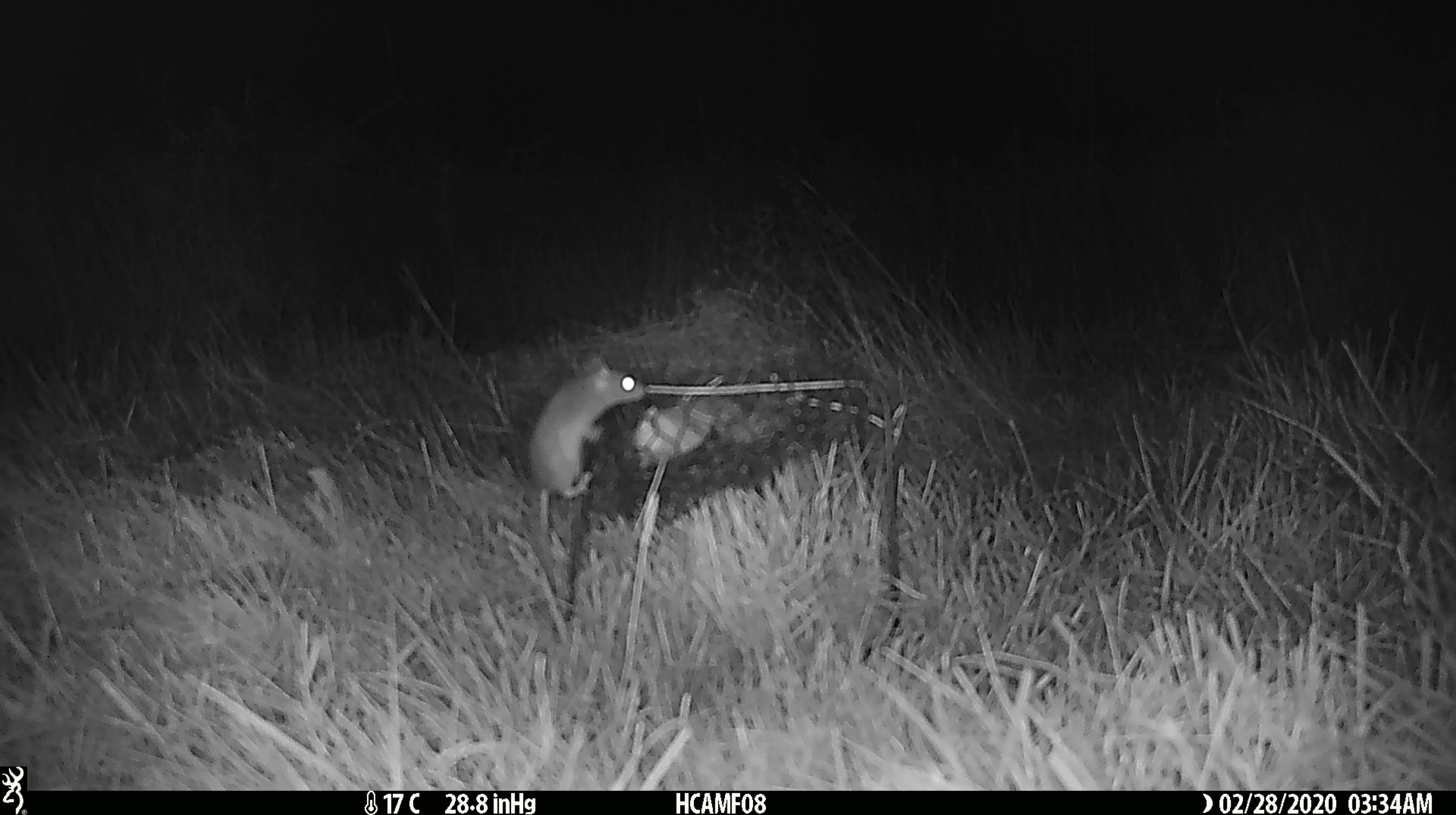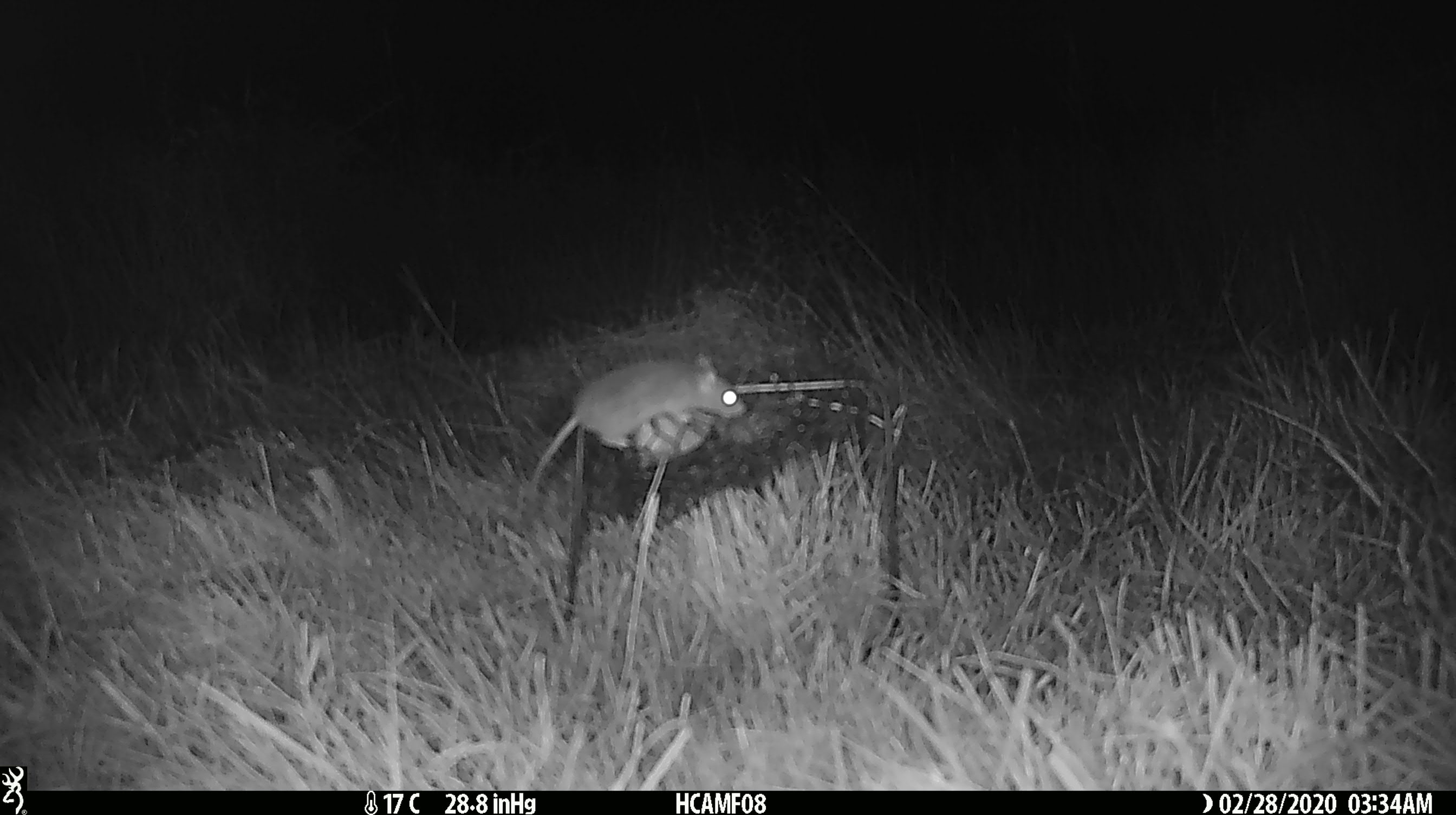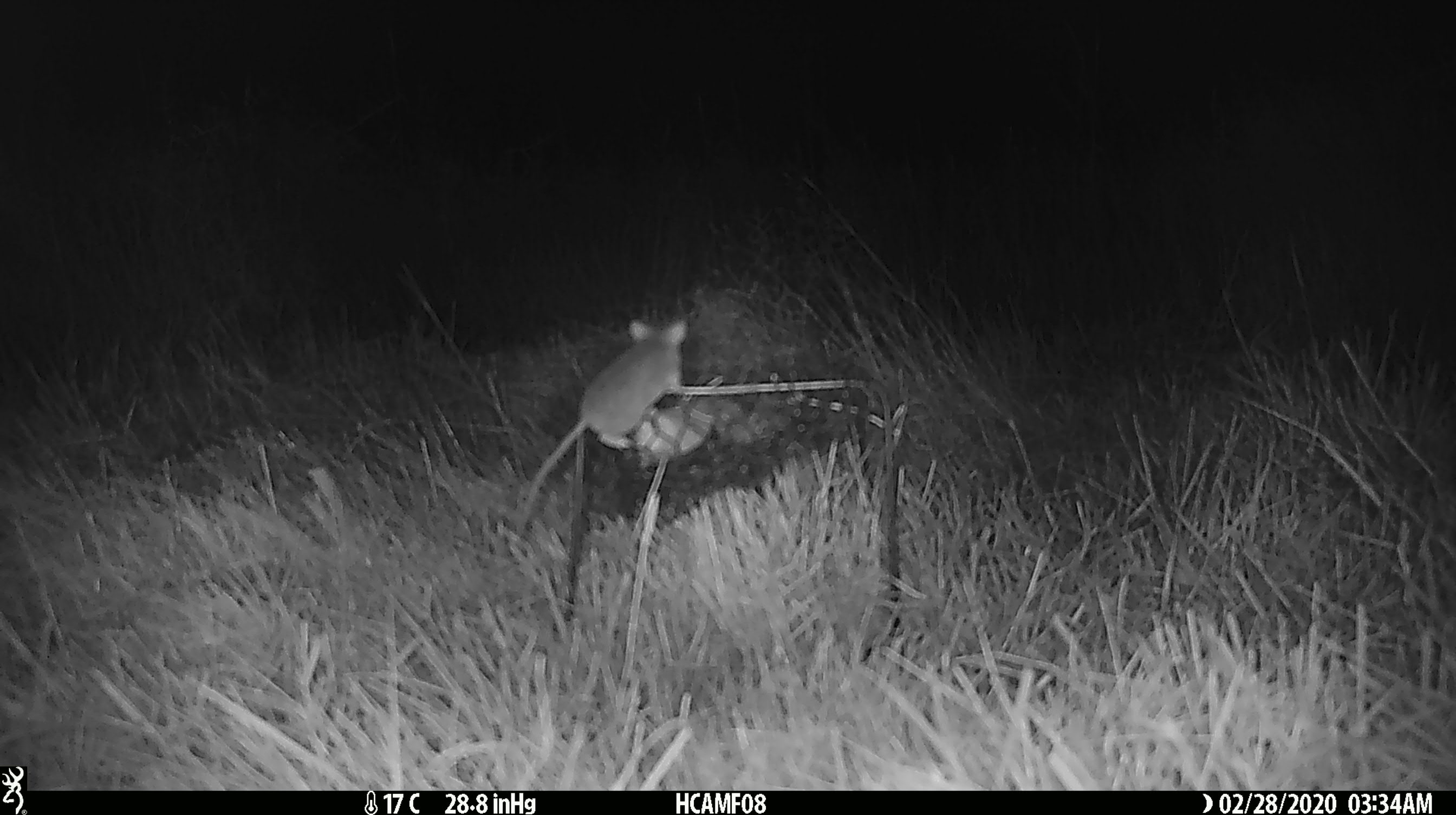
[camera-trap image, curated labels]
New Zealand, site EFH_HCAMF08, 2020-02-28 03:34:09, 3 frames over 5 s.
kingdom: Animalia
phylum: Chordata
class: Mammalia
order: Rodentia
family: Muridae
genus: Mus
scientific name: Mus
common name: mouse